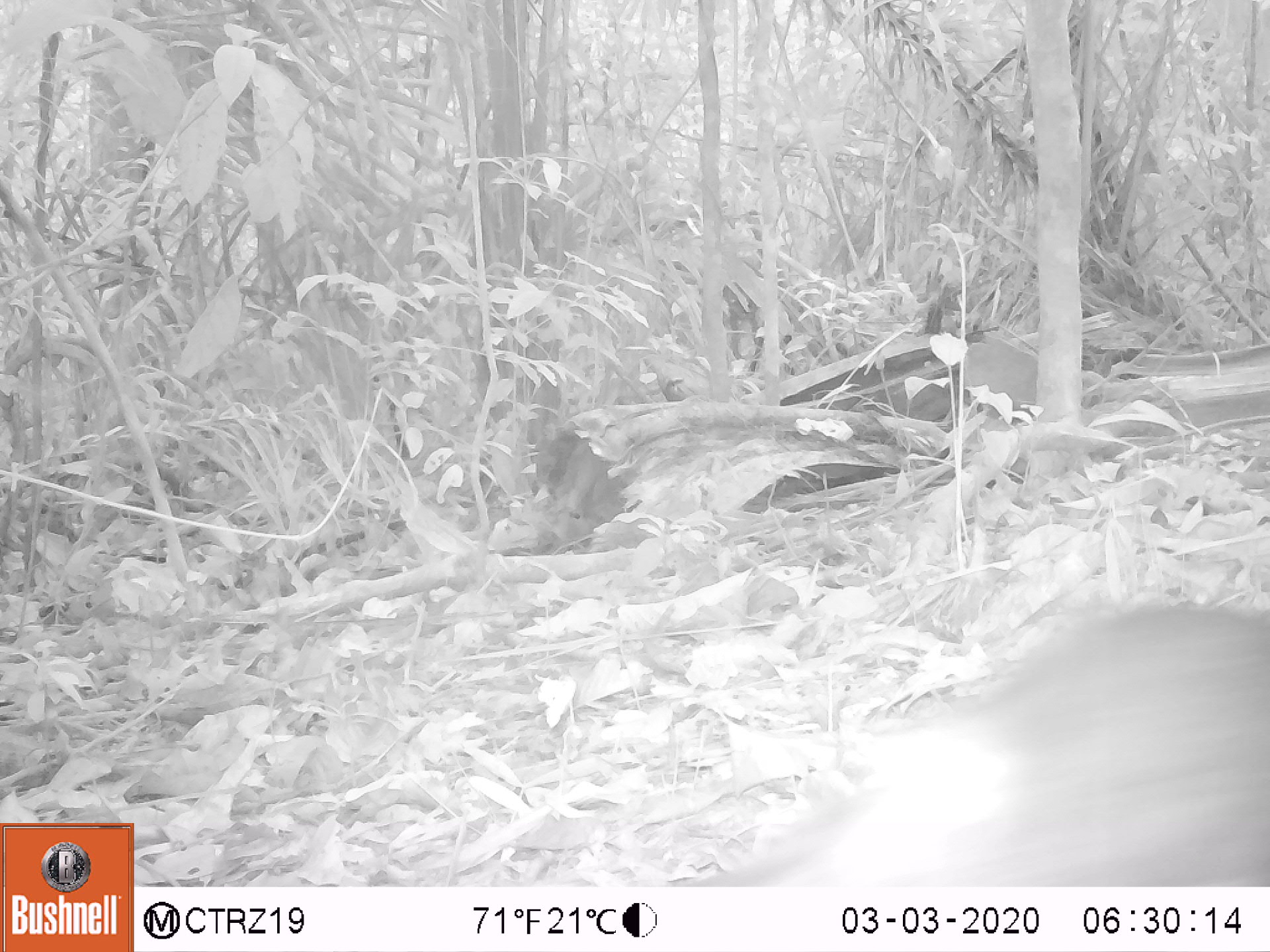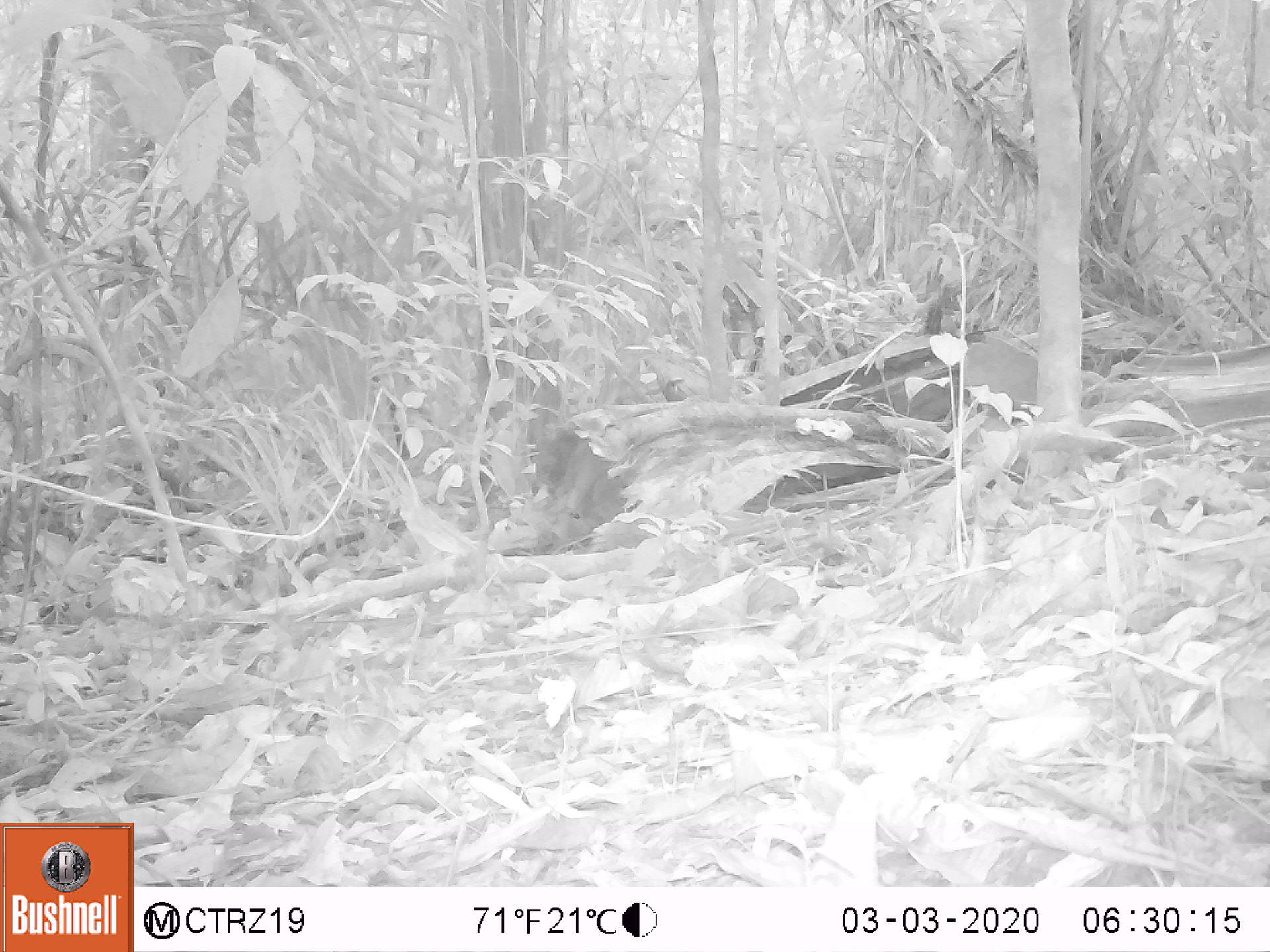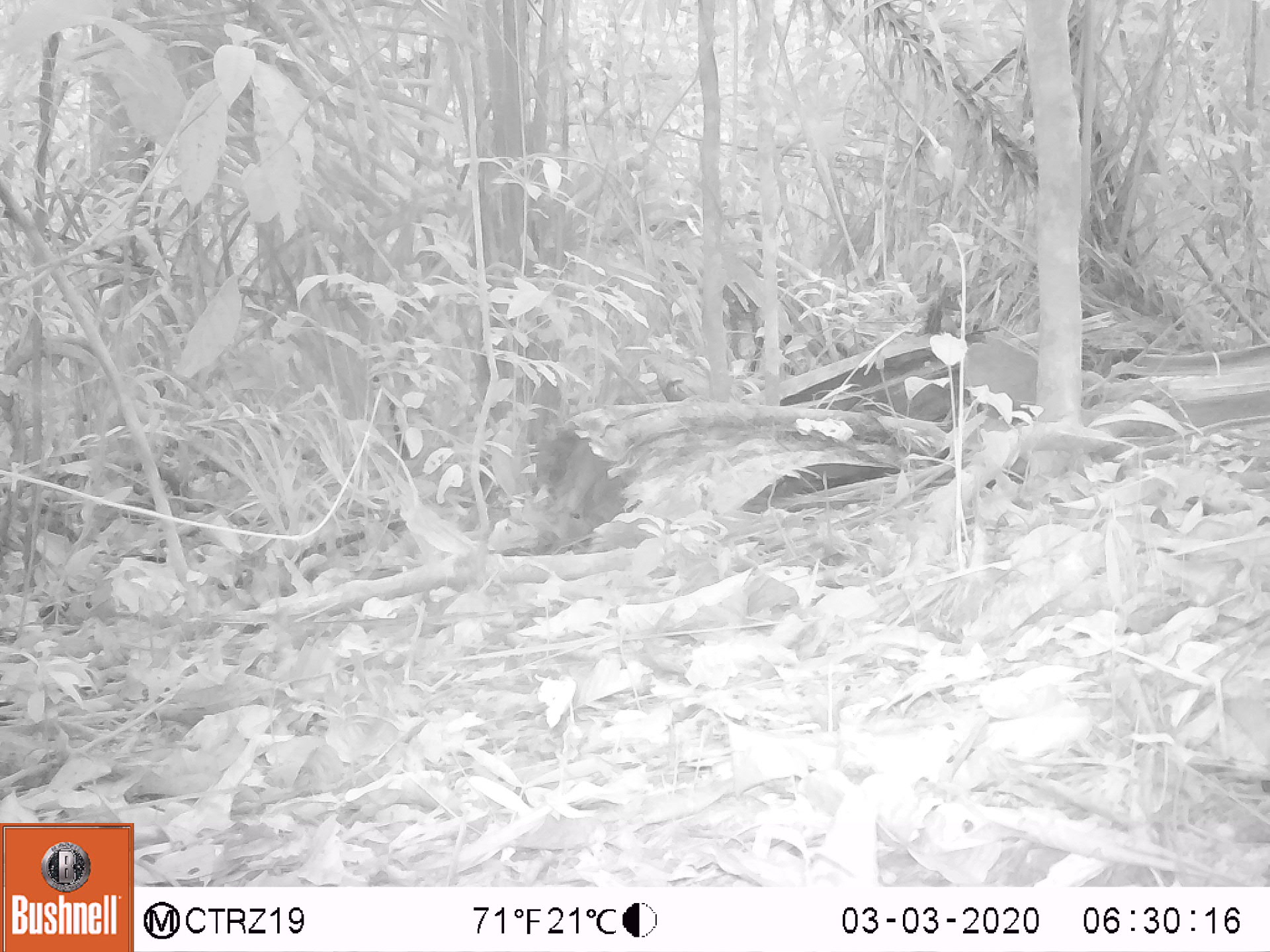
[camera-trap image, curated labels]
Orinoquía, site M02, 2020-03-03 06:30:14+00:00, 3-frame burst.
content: unidentified animal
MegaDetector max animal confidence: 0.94